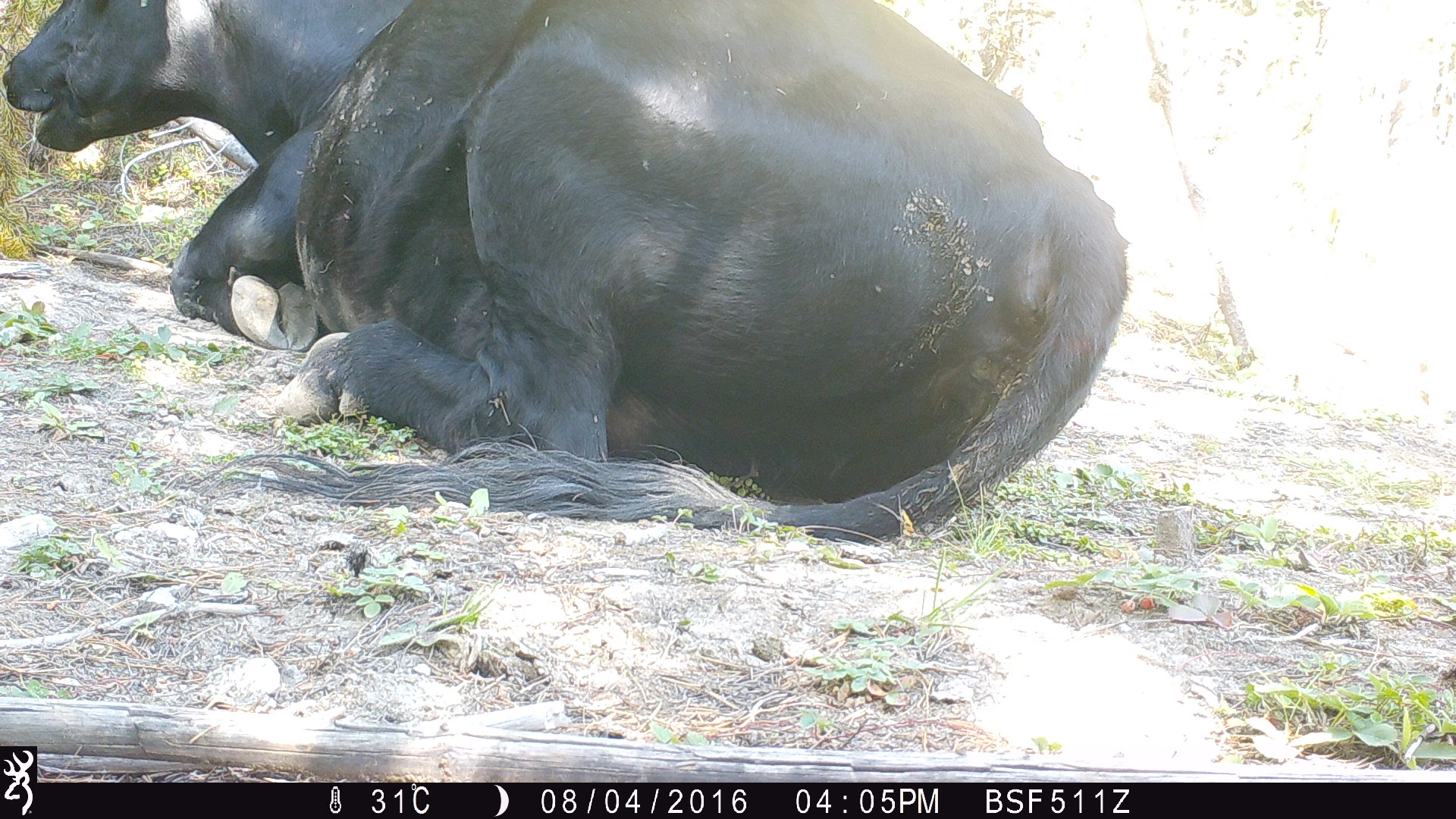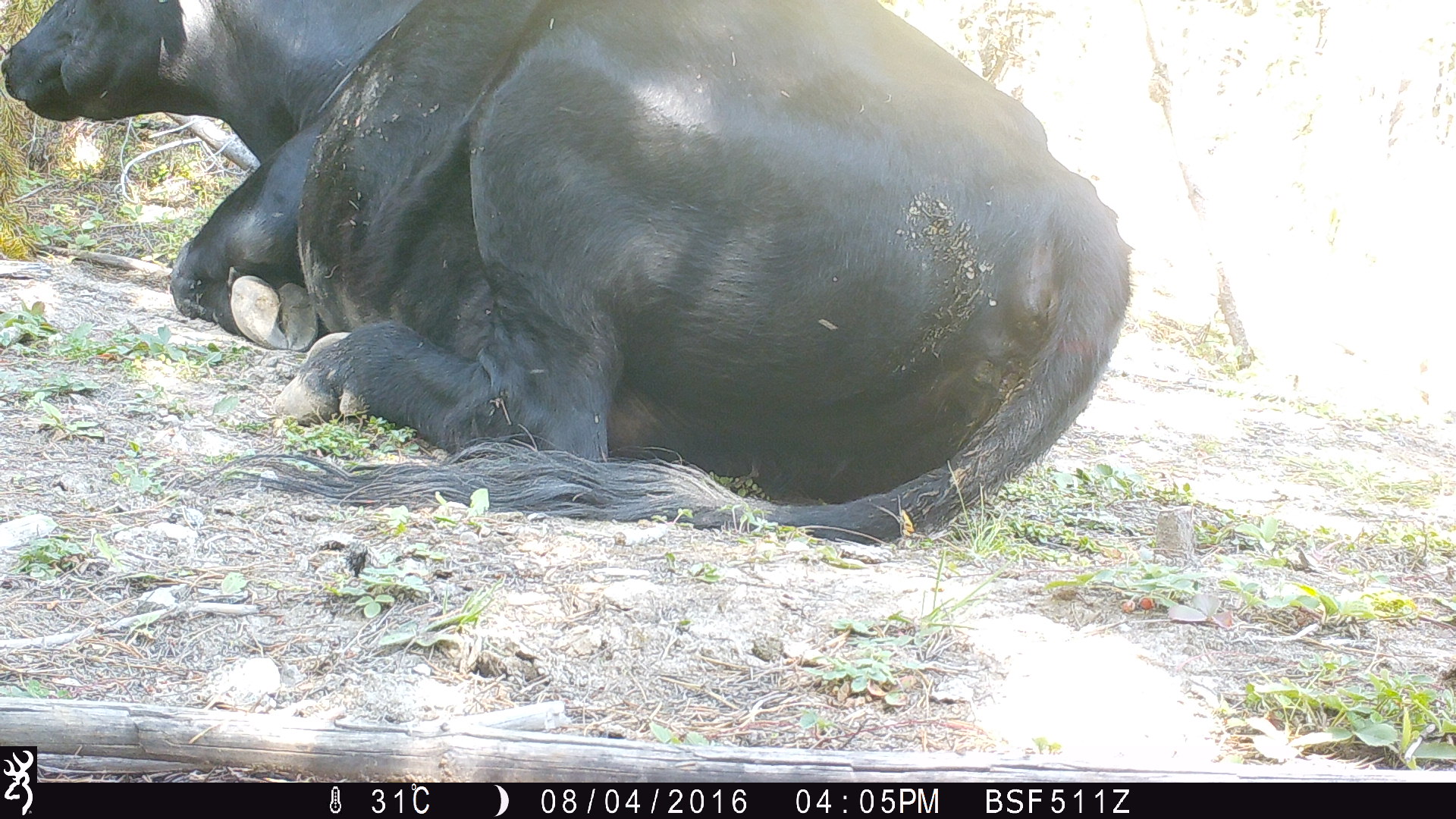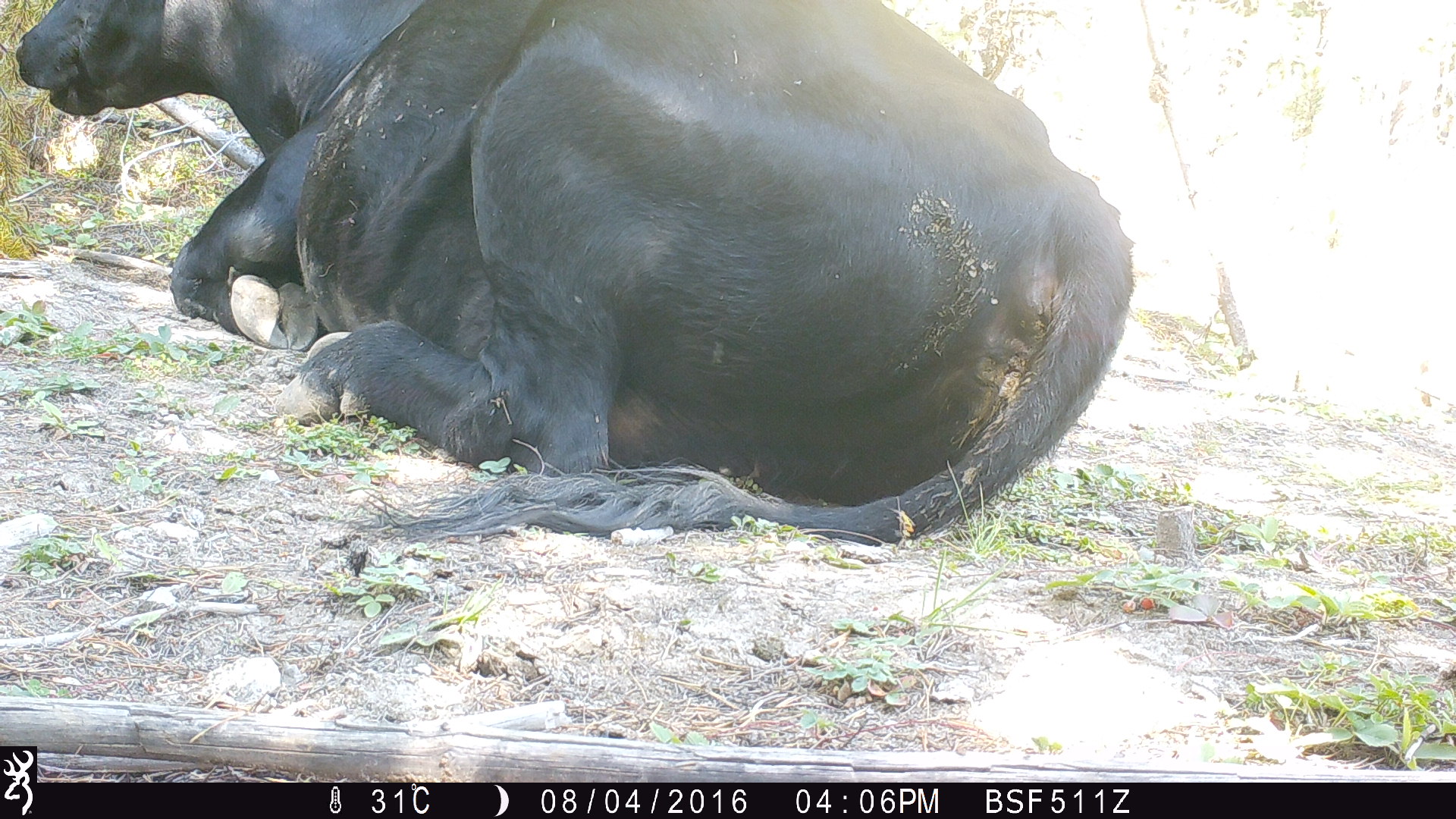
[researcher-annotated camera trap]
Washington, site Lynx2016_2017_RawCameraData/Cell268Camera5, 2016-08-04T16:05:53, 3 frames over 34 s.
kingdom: Animalia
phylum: Chordata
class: Mammalia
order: Artiodactyla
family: Bovidae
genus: Bos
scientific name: Bos taurus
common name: domestic cattle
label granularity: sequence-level